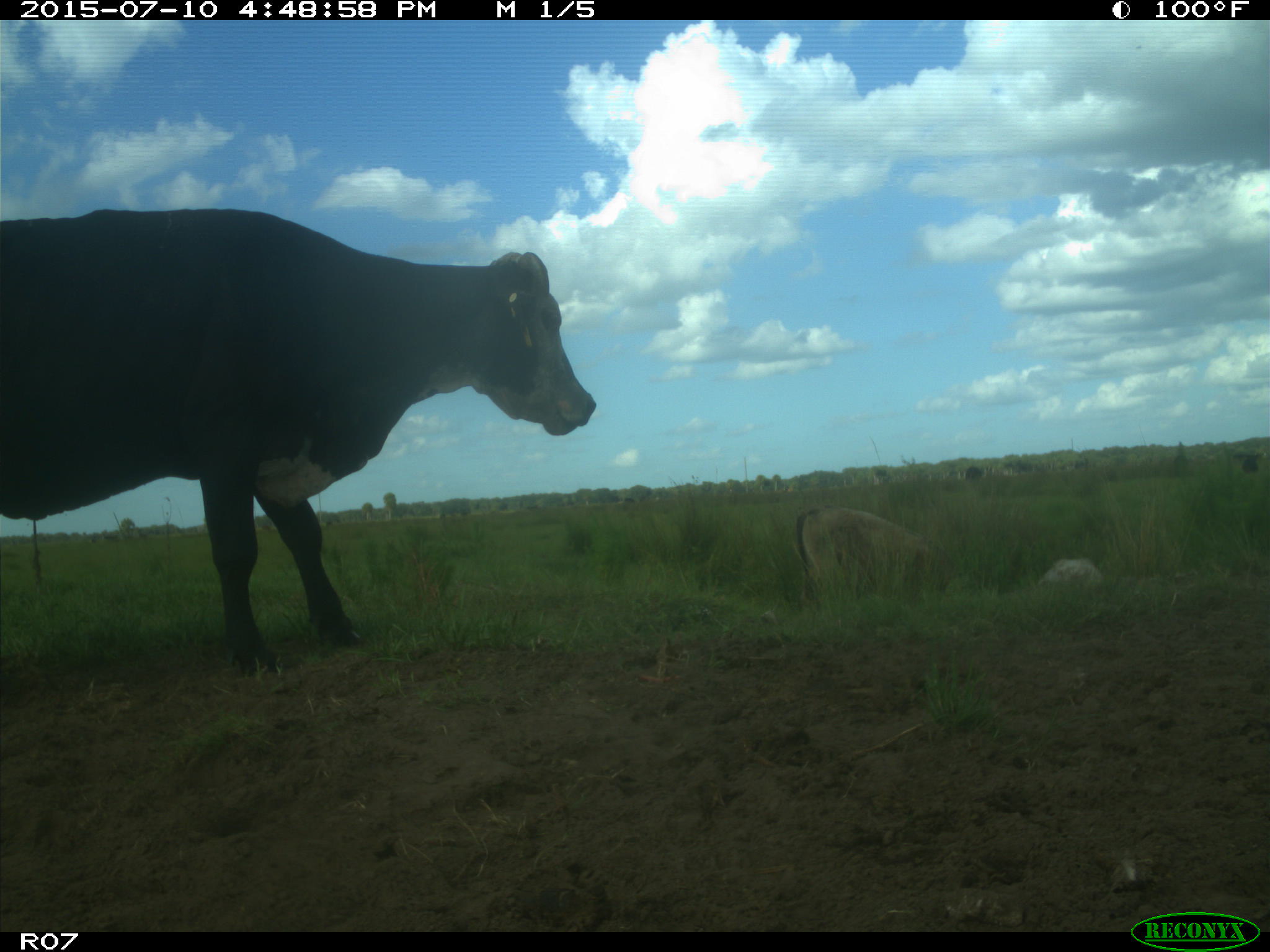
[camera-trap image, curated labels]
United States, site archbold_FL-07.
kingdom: Animalia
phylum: Chordata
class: Mammalia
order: Artiodactyla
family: Bovidae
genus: Bos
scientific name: Bos taurus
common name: domestic cow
Bos taurus (domestic cow).